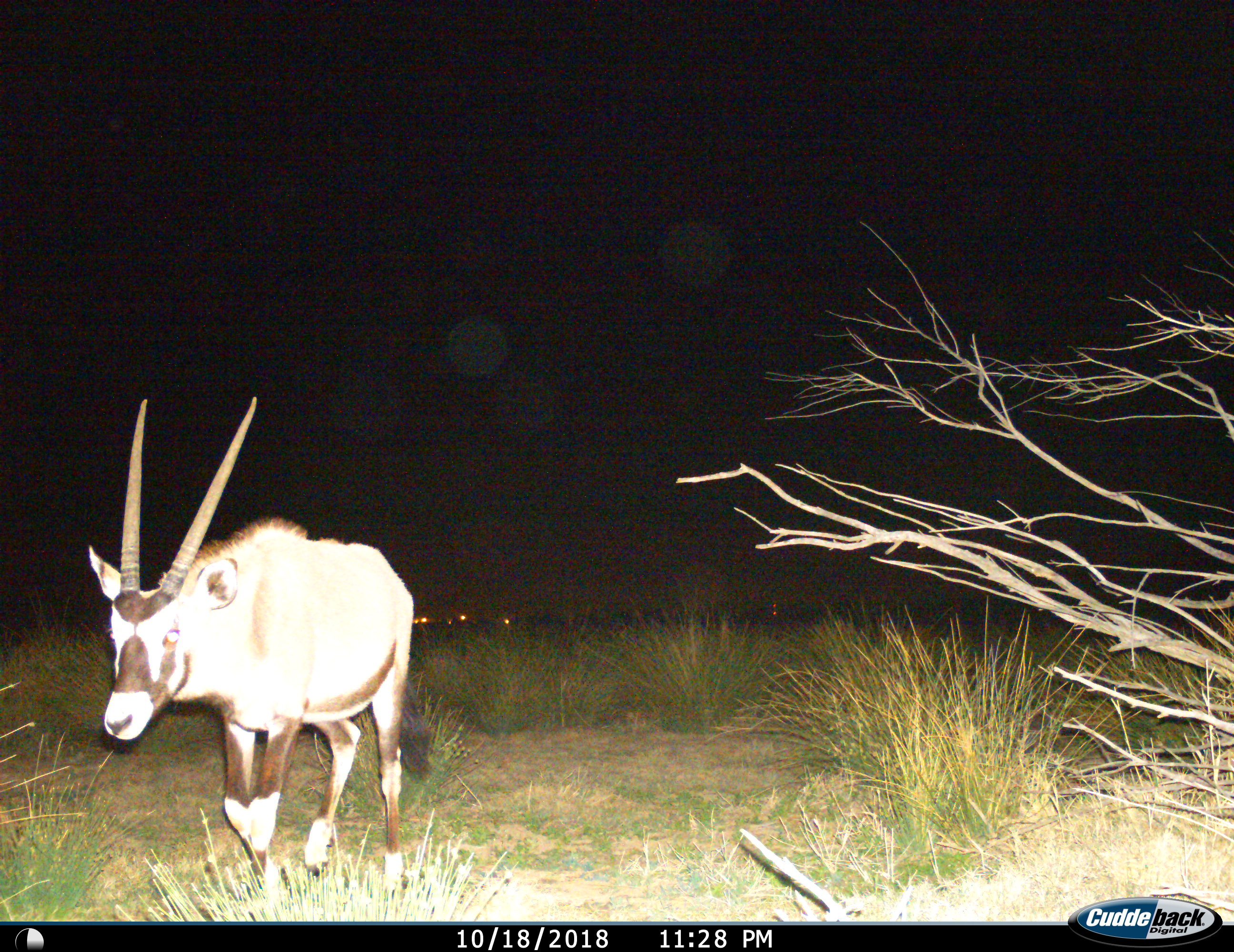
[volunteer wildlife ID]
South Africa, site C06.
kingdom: Animalia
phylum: Chordata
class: Mammalia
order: Artiodactyla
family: Bovidae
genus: Oryx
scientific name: Oryx gazella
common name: gemsbok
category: gemsbokoryx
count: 1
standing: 10%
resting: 0%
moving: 90%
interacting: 0%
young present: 10%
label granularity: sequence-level